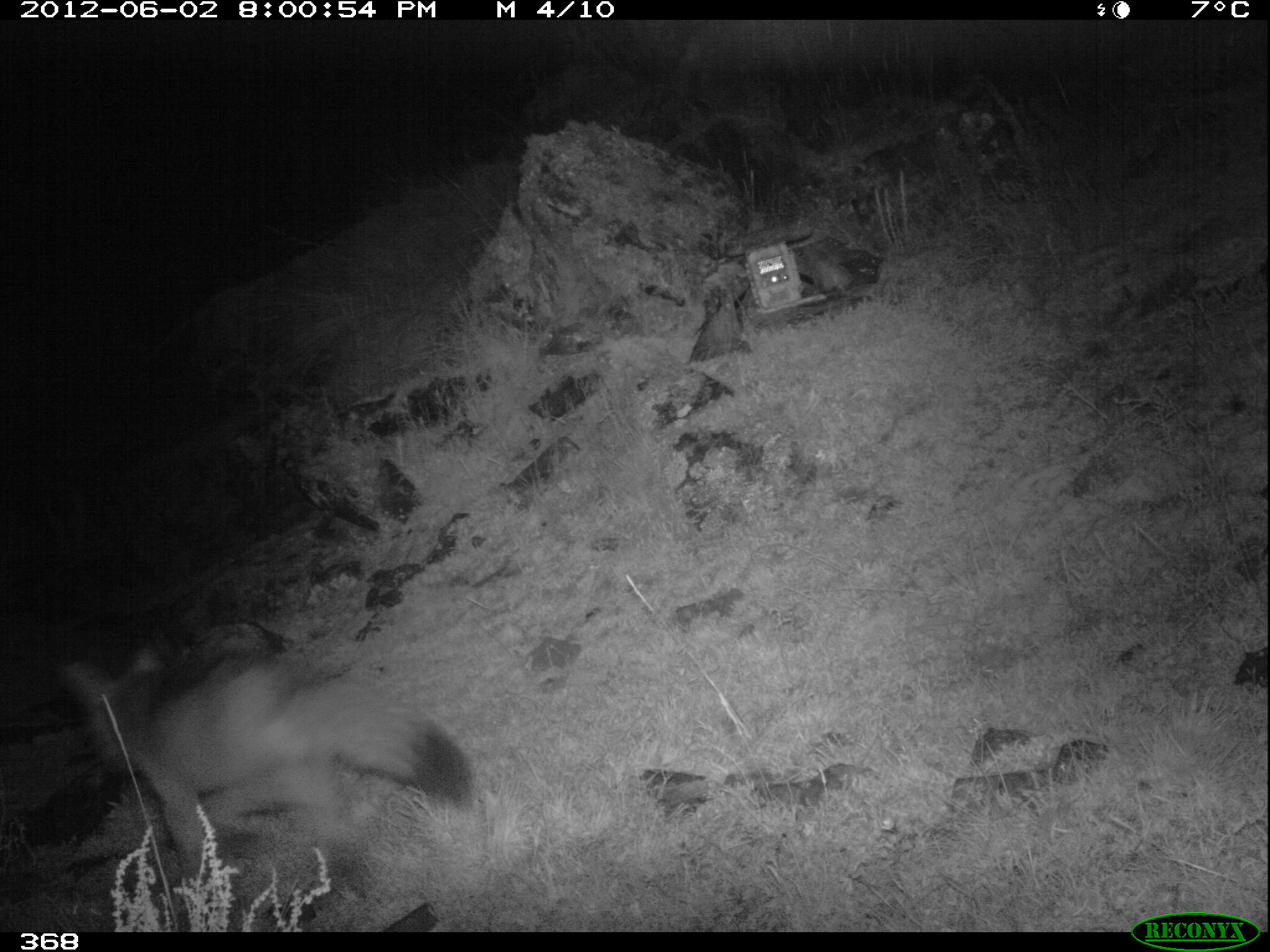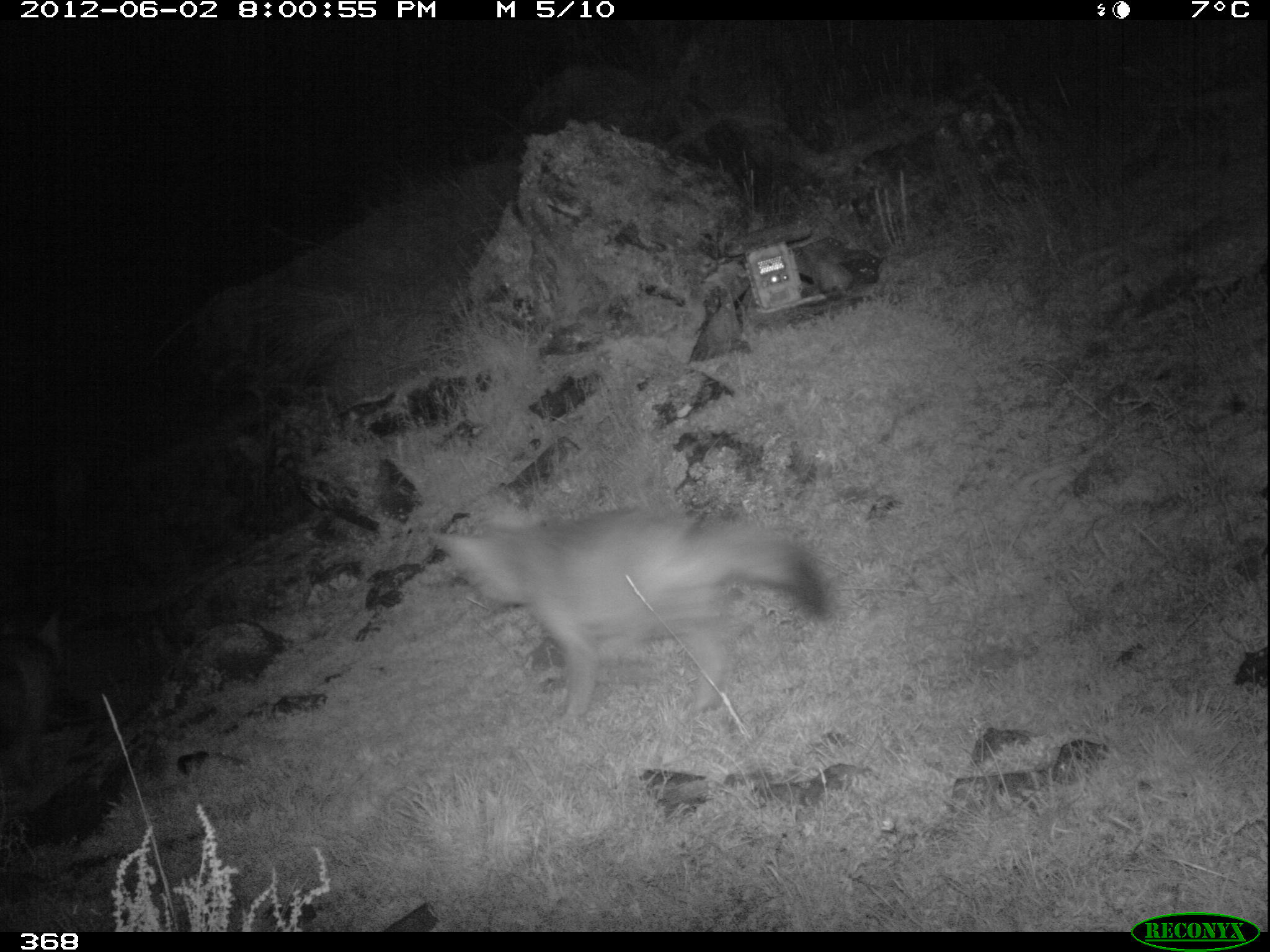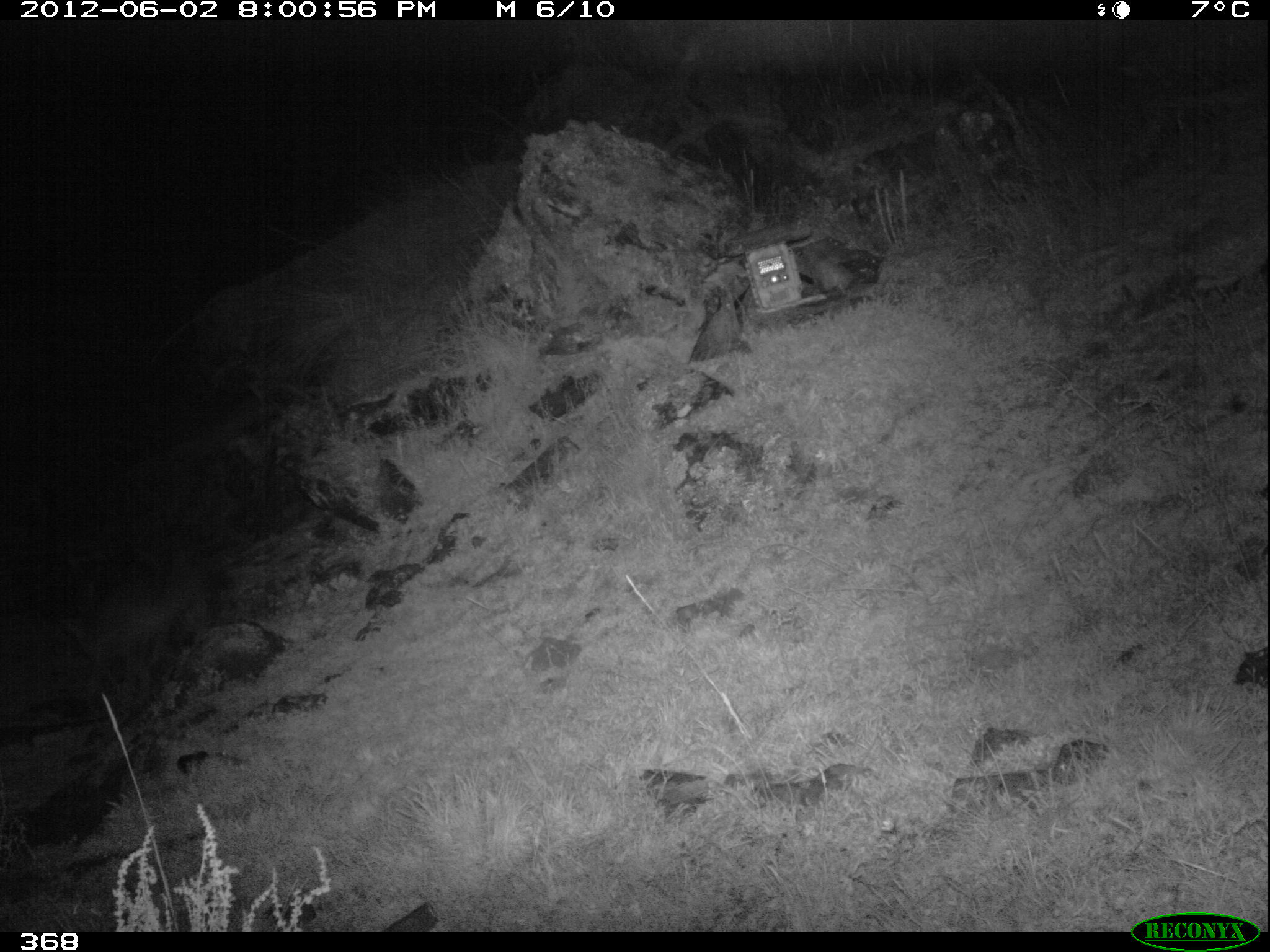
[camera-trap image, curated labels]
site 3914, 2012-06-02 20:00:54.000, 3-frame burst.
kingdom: Animalia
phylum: Chordata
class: Mammalia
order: Carnivora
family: Canidae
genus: Lycalopex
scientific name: Lycalopex culpaeus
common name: culpeo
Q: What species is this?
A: Lycalopex culpaeus (culpeo).